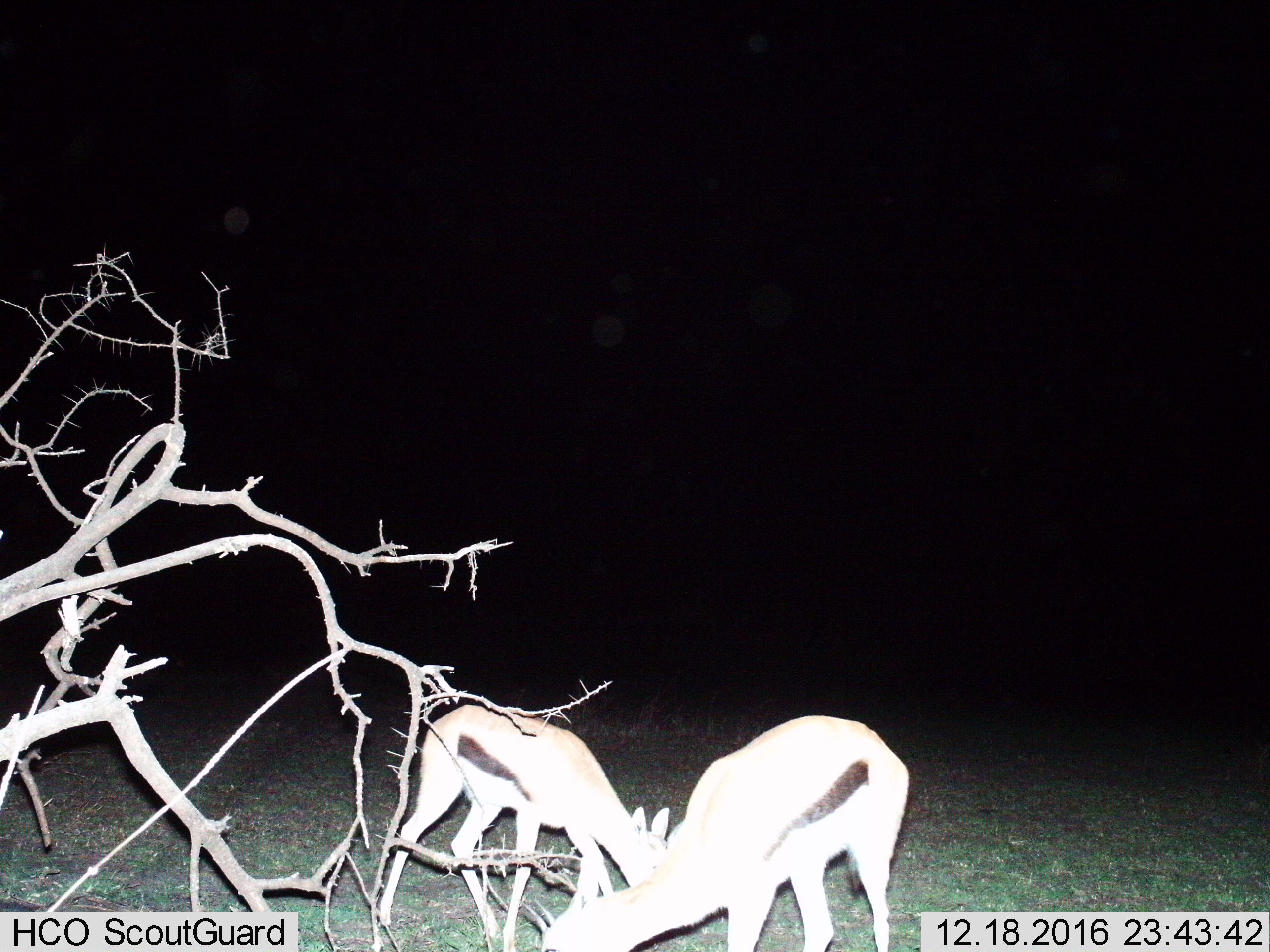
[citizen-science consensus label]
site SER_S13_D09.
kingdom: Animalia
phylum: Chordata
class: Mammalia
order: Artiodactyla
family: Bovidae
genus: Eudorcas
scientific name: Eudorcas thomsonii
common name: thomson's gazelle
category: gazellethomsons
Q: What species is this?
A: Gazellethomsons (thomson's gazelle) (Eudorcas thomsonii).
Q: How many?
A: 2.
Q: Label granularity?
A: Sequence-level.